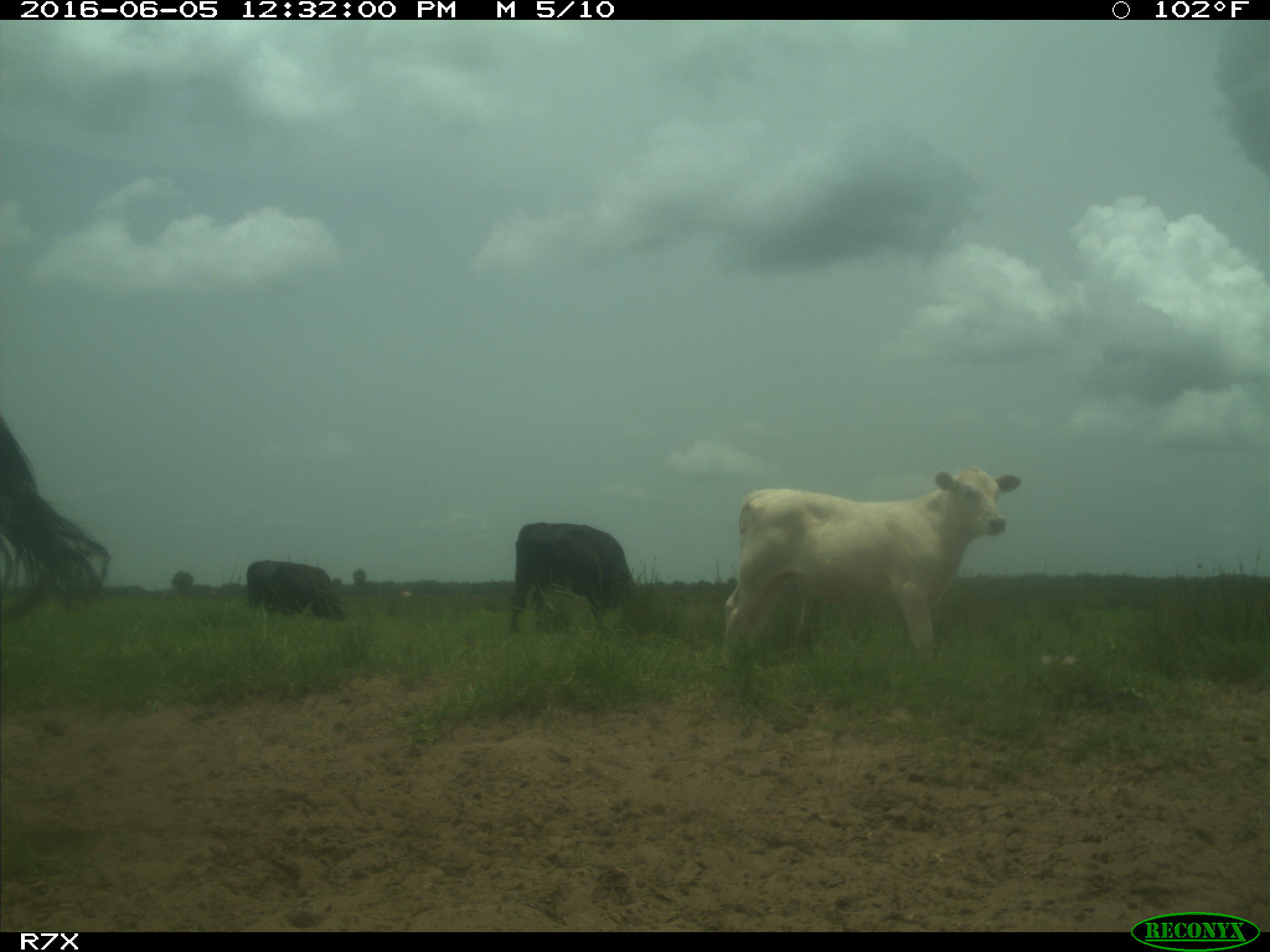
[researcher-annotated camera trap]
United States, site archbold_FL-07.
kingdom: Animalia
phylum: Chordata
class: Mammalia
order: Artiodactyla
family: Bovidae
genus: Bos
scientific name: Bos taurus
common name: domestic cow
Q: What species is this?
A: Bos taurus (domestic cow).